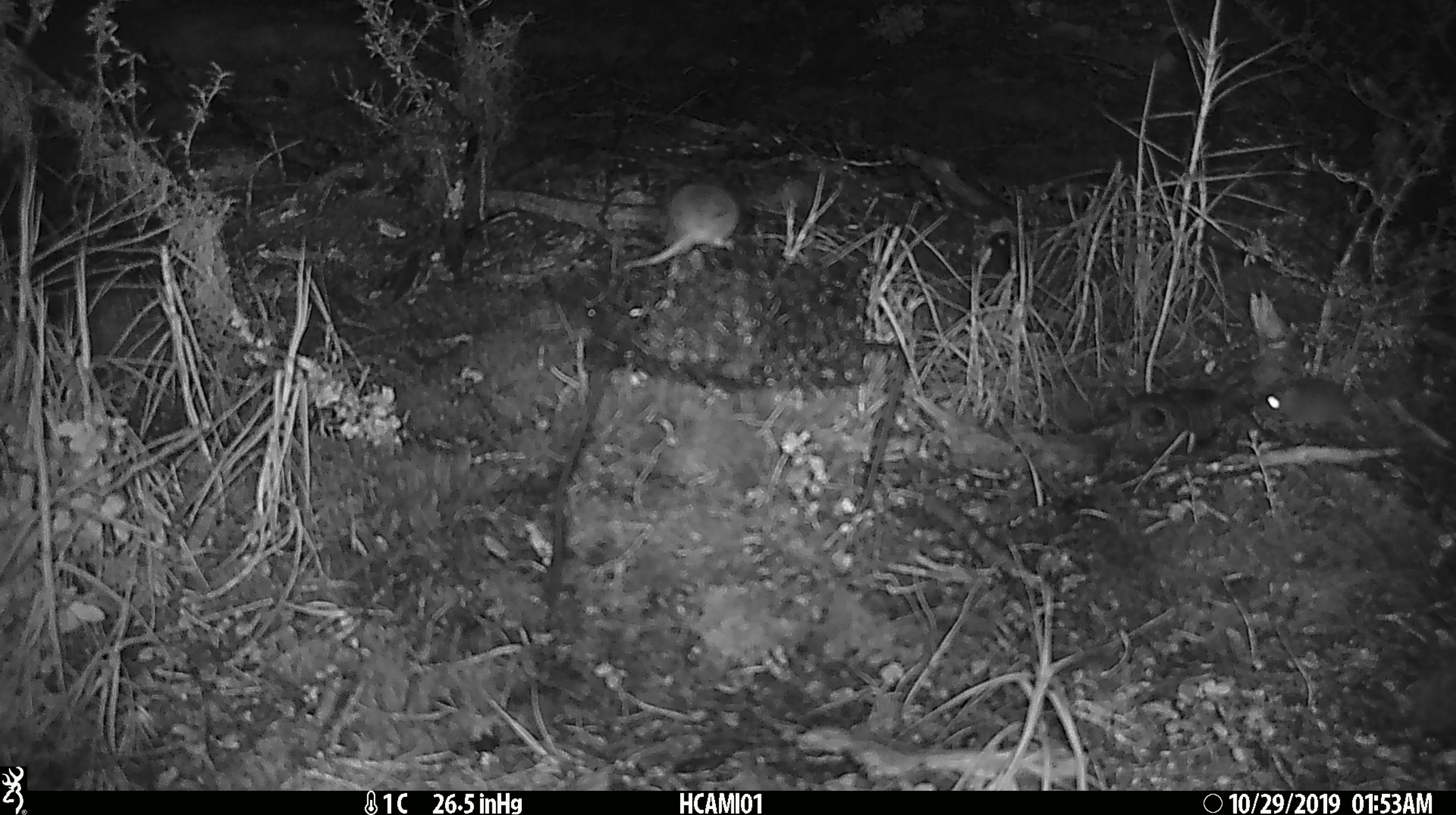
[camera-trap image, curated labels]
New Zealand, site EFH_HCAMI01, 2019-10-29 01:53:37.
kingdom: Animalia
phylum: Chordata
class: Mammalia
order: Rodentia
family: Muridae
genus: Mus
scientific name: Mus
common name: mouse